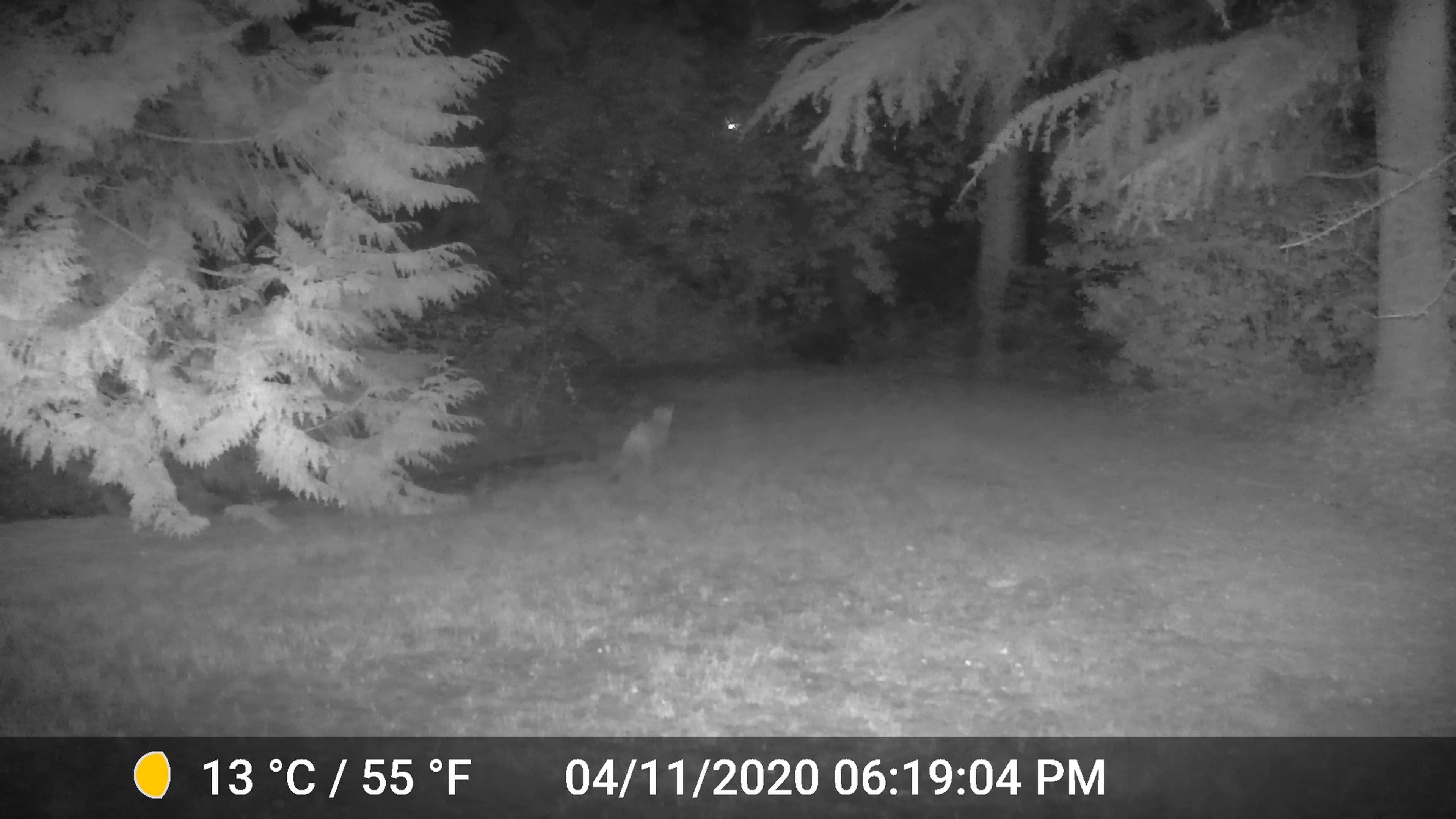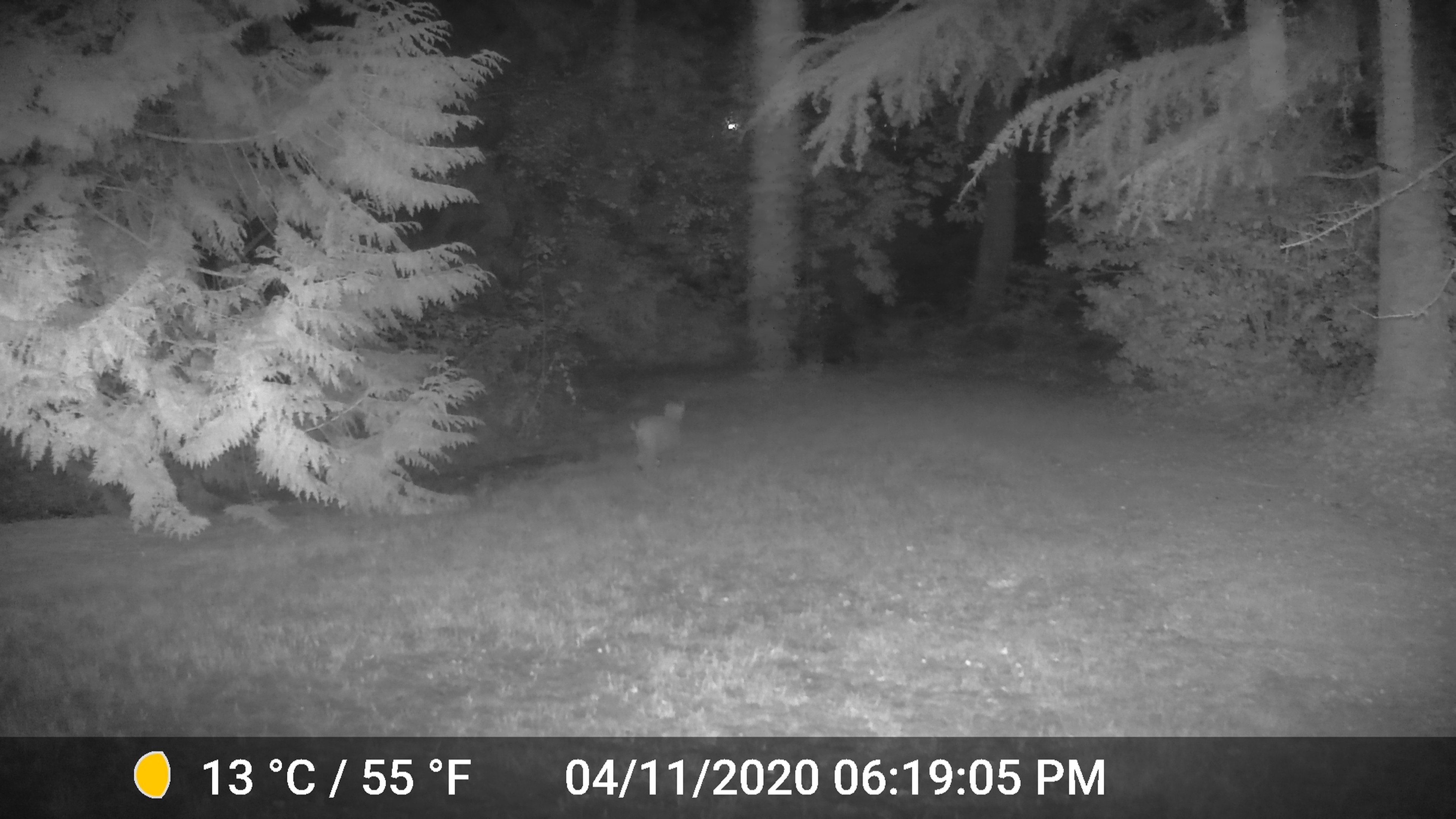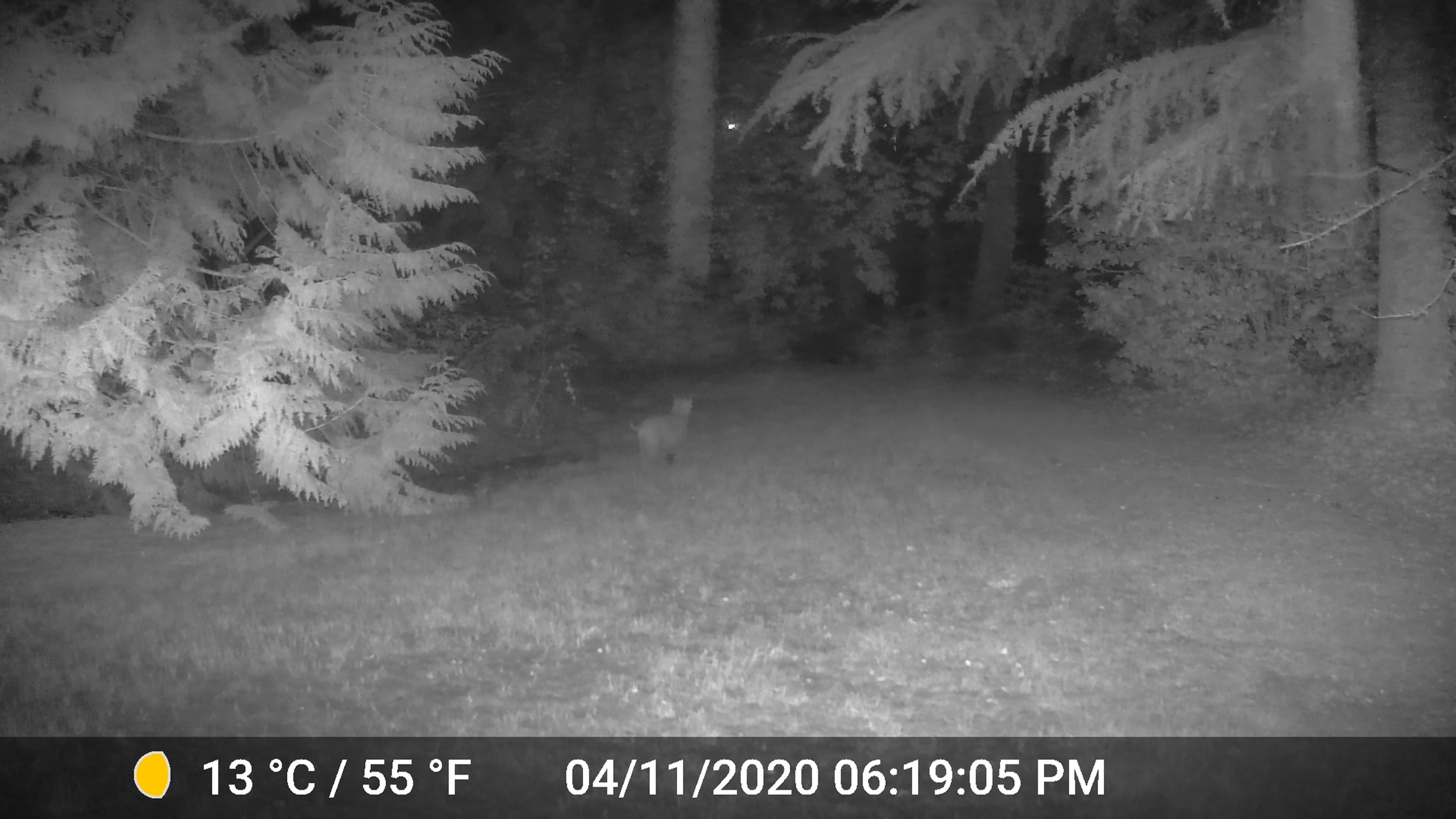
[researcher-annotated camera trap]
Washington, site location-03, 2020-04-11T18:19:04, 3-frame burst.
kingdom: Animalia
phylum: Chordata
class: Mammalia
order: Carnivora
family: Felidae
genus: Lynx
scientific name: Lynx rufus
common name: bobcat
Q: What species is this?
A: Bobcat (Lynx rufus).